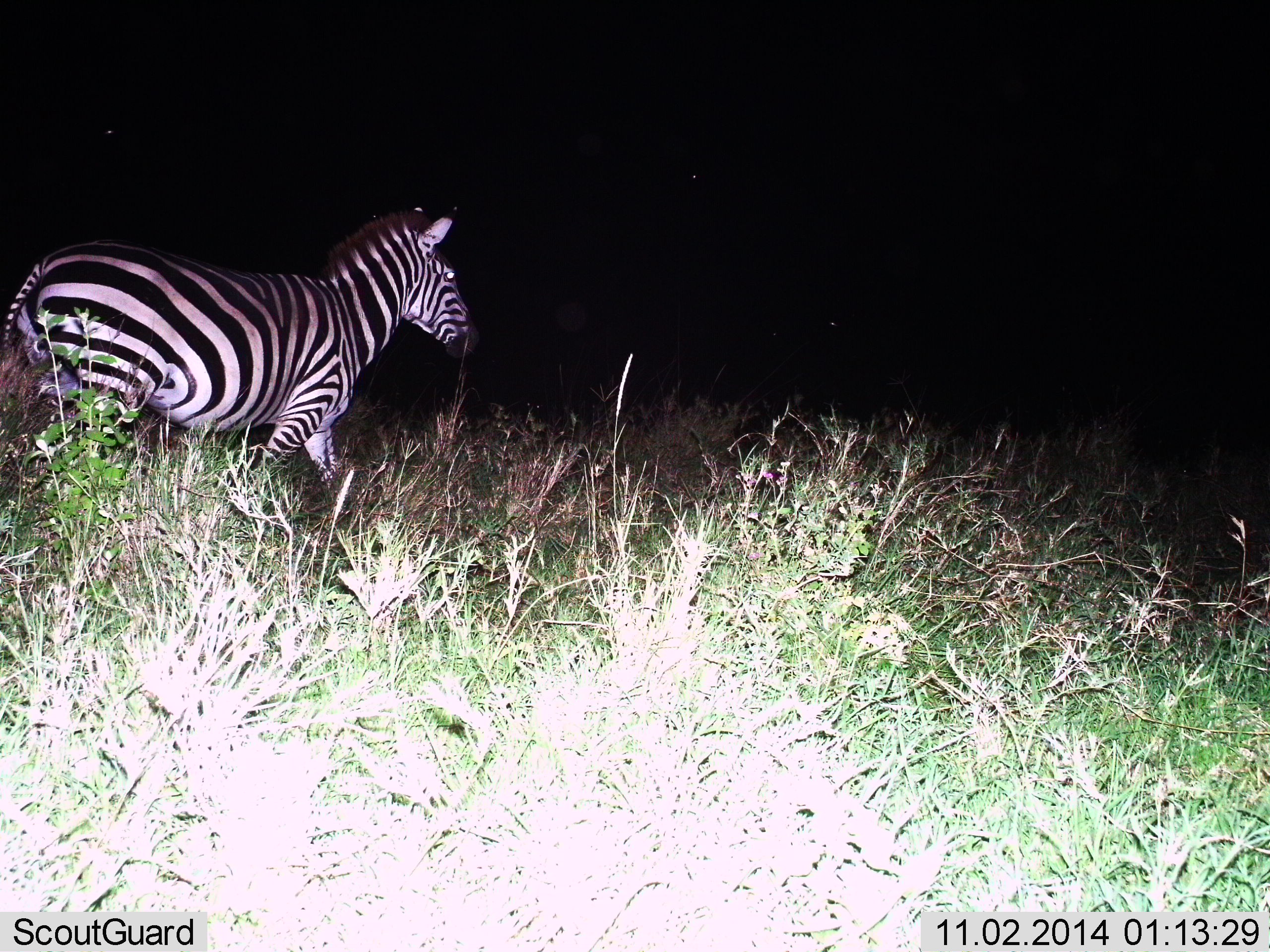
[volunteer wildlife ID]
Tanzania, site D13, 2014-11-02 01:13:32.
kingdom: Animalia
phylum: Chordata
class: Mammalia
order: Perissodactyla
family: Equidae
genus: Equus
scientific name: Equus quagga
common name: plains zebra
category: zebra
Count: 1.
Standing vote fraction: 20%.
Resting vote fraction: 0%.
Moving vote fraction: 80%.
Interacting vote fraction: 0%.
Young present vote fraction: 0%.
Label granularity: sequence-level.